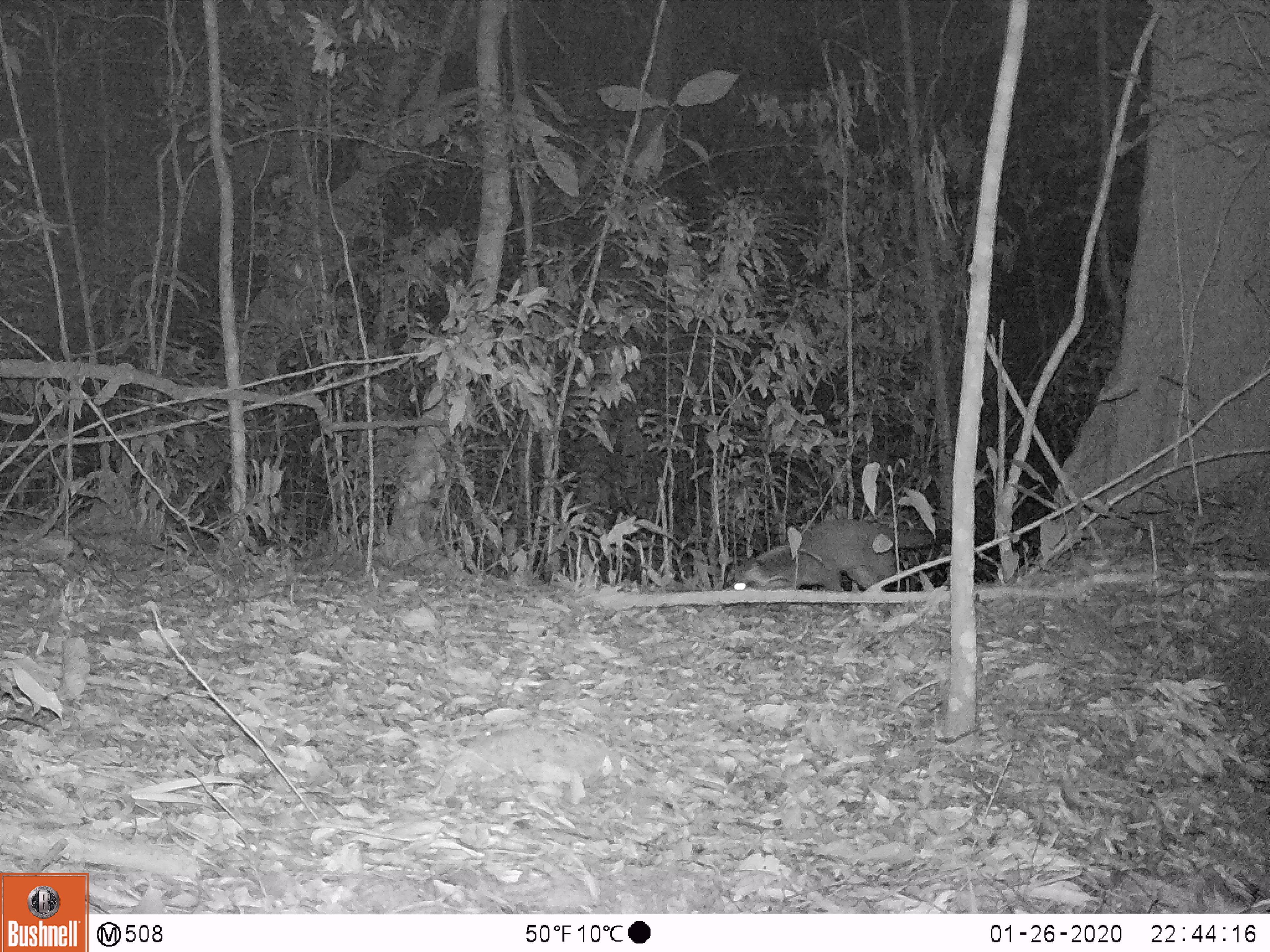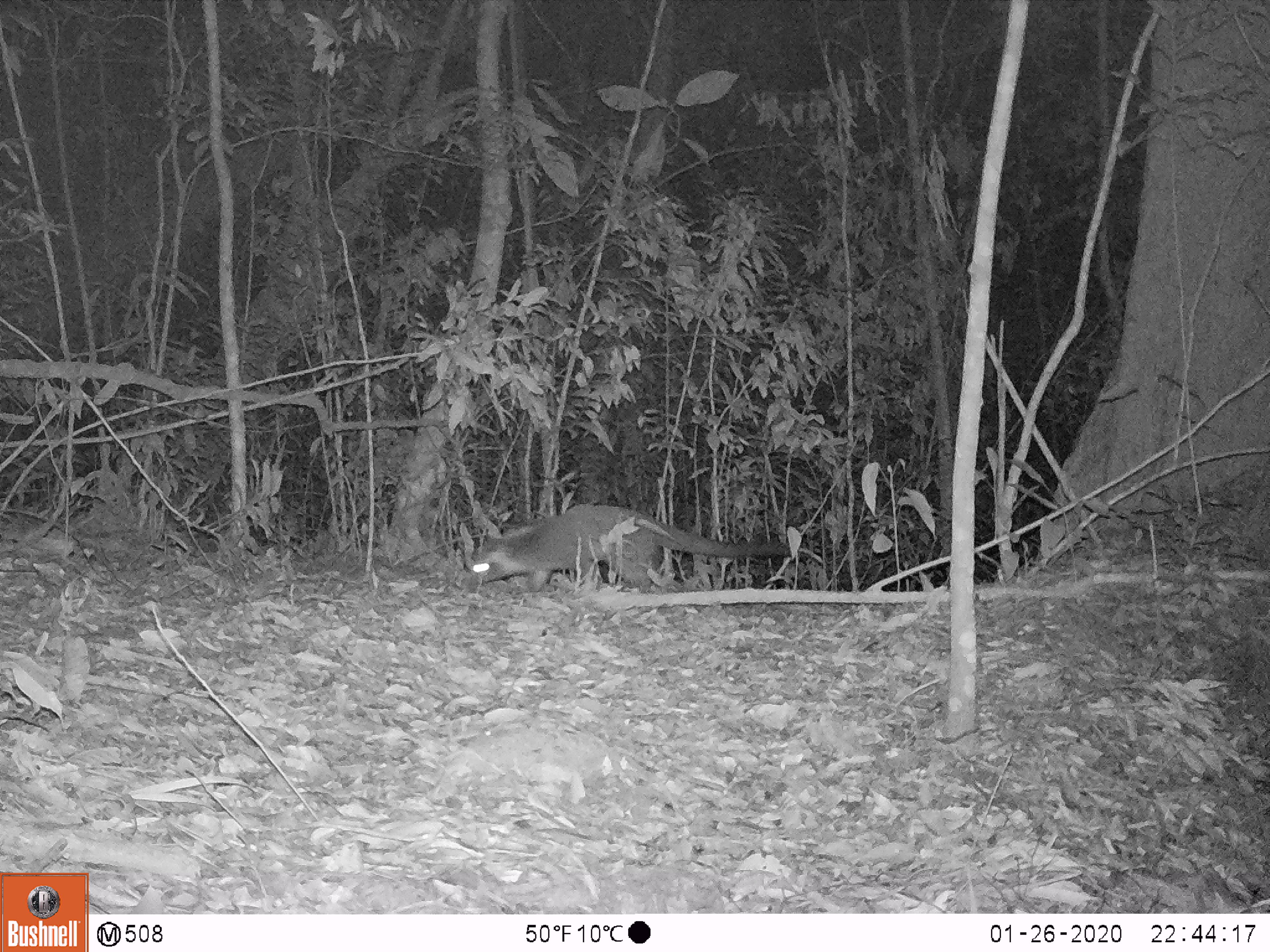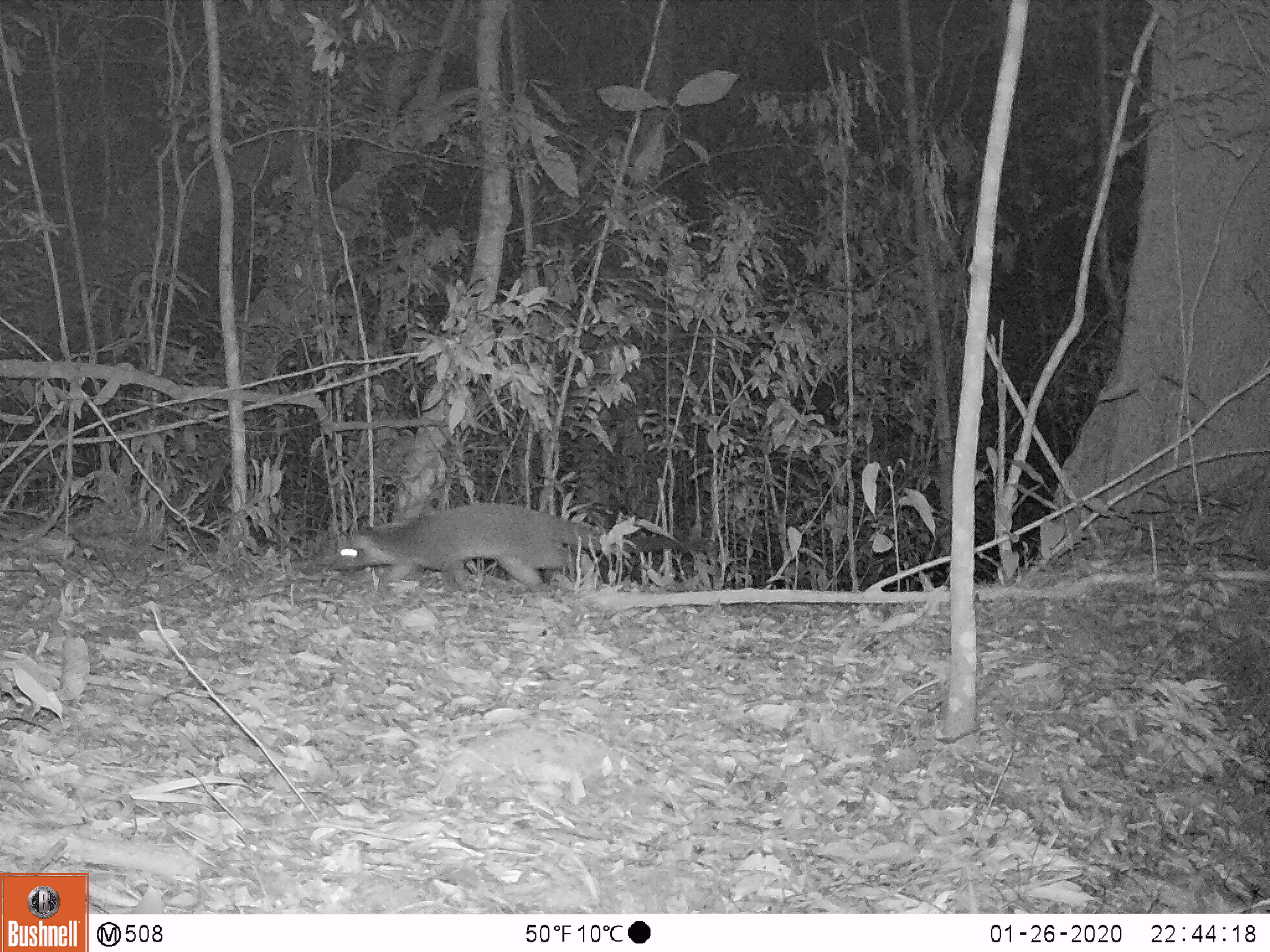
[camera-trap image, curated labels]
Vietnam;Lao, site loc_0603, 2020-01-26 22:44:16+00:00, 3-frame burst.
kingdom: Animalia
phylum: Chordata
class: Mammalia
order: Carnivora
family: Viverridae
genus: Paguma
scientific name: Paguma larvata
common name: masked palm civet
Masked palm civet (Paguma larvata). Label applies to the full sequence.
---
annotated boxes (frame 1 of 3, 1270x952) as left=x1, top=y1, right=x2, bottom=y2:
masked palm civet: left=731, top=518, right=983, bottom=591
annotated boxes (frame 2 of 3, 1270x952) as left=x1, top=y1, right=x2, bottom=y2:
masked palm civet: left=471, top=504, right=792, bottom=592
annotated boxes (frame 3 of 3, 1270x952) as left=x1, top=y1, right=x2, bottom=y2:
masked palm civet: left=331, top=502, right=700, bottom=587